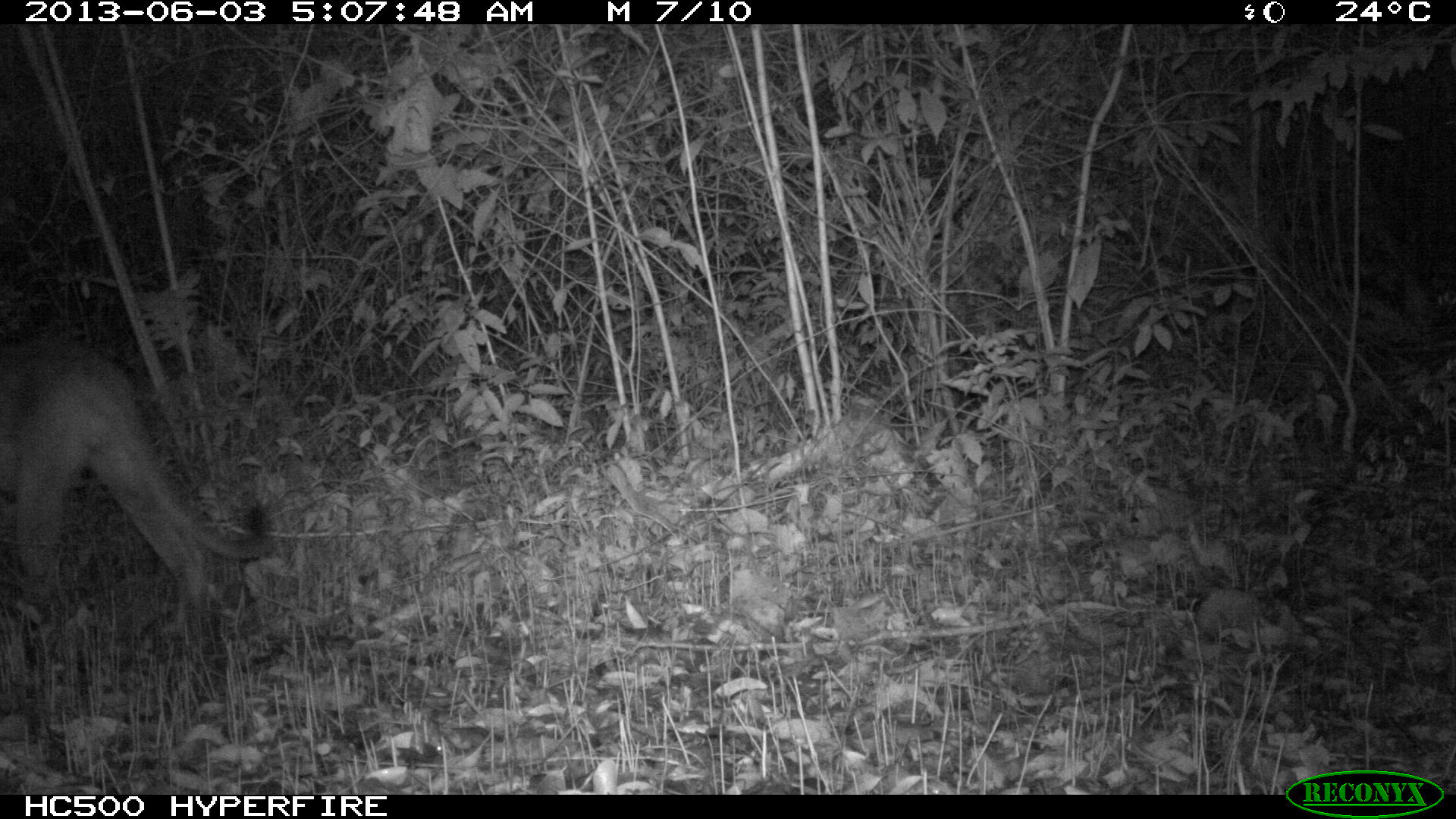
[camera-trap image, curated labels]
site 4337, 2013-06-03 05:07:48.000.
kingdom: Animalia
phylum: Chordata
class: Mammalia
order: Carnivora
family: Felidae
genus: Puma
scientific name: Puma concolor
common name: mountain lion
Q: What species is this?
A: Puma concolor (mountain lion).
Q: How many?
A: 1.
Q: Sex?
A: Male.